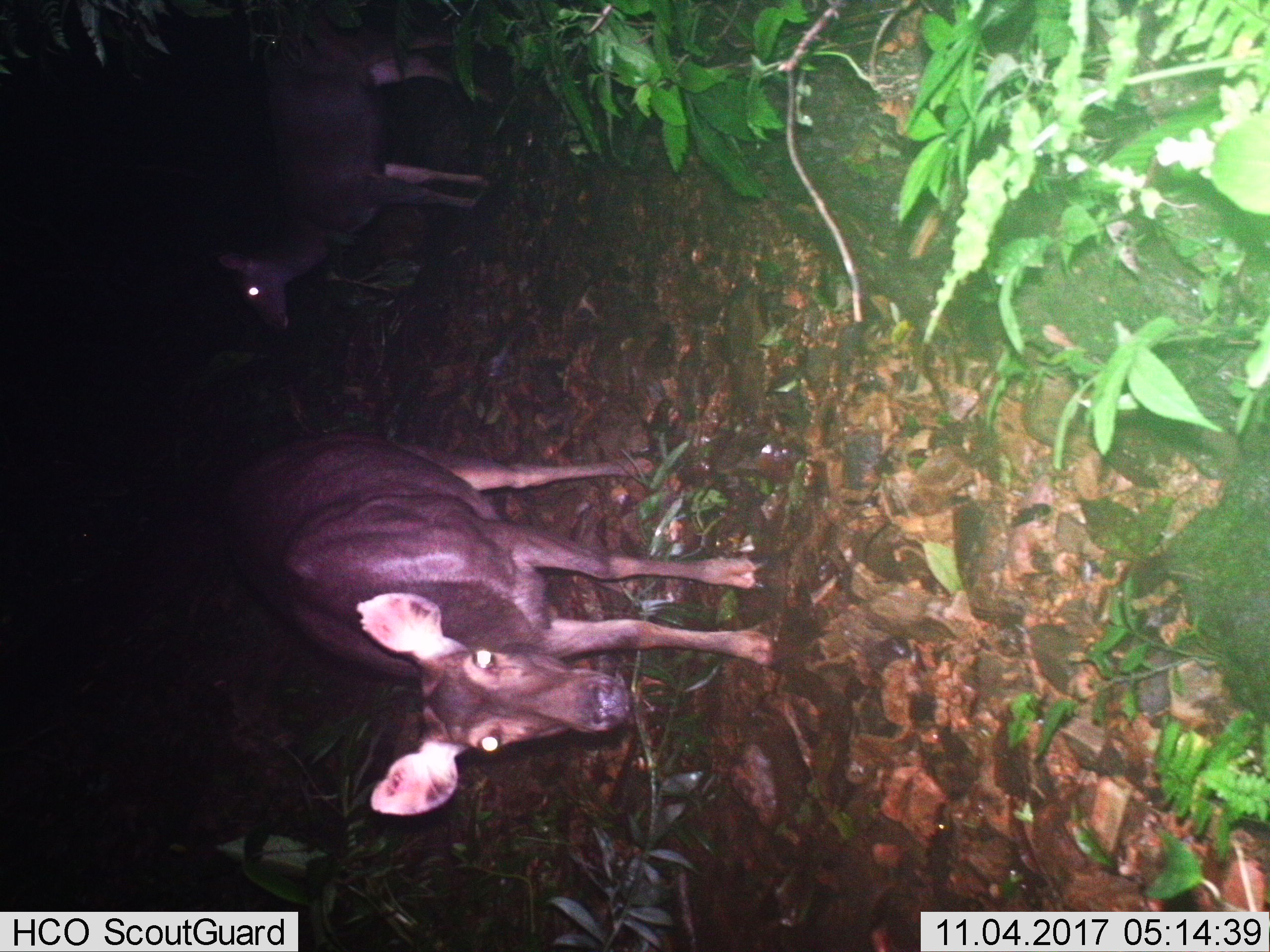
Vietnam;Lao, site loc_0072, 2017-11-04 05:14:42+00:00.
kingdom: Animalia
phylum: Chordata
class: Mammalia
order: Artiodactyla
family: Cervidae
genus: Rusa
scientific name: Rusa unicolor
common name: sambar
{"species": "sambar (Rusa unicolor)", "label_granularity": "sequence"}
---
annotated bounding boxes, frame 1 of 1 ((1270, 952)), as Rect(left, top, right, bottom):
sambar: Rect(224, 434, 792, 817); Rect(216, 36, 492, 331)